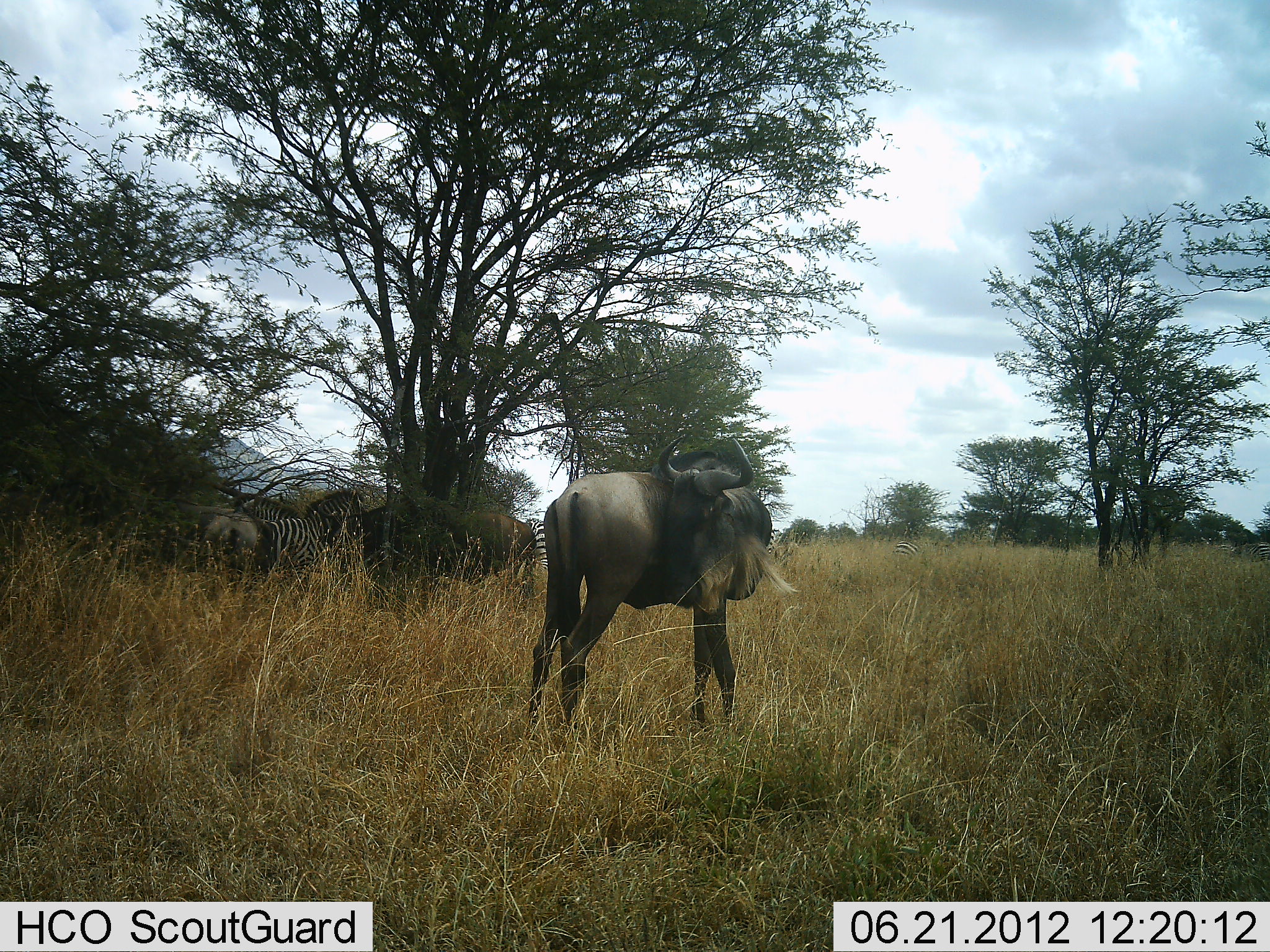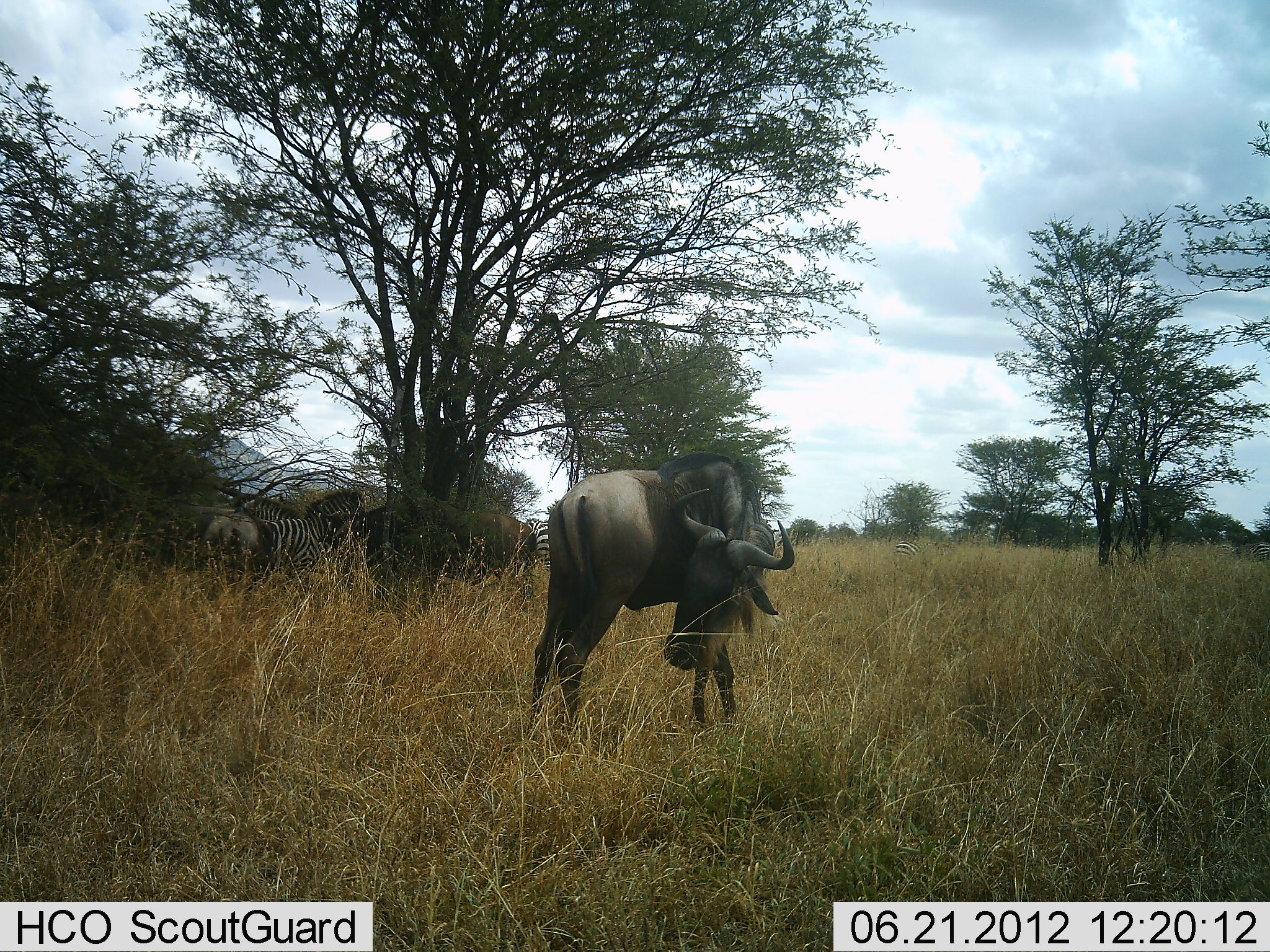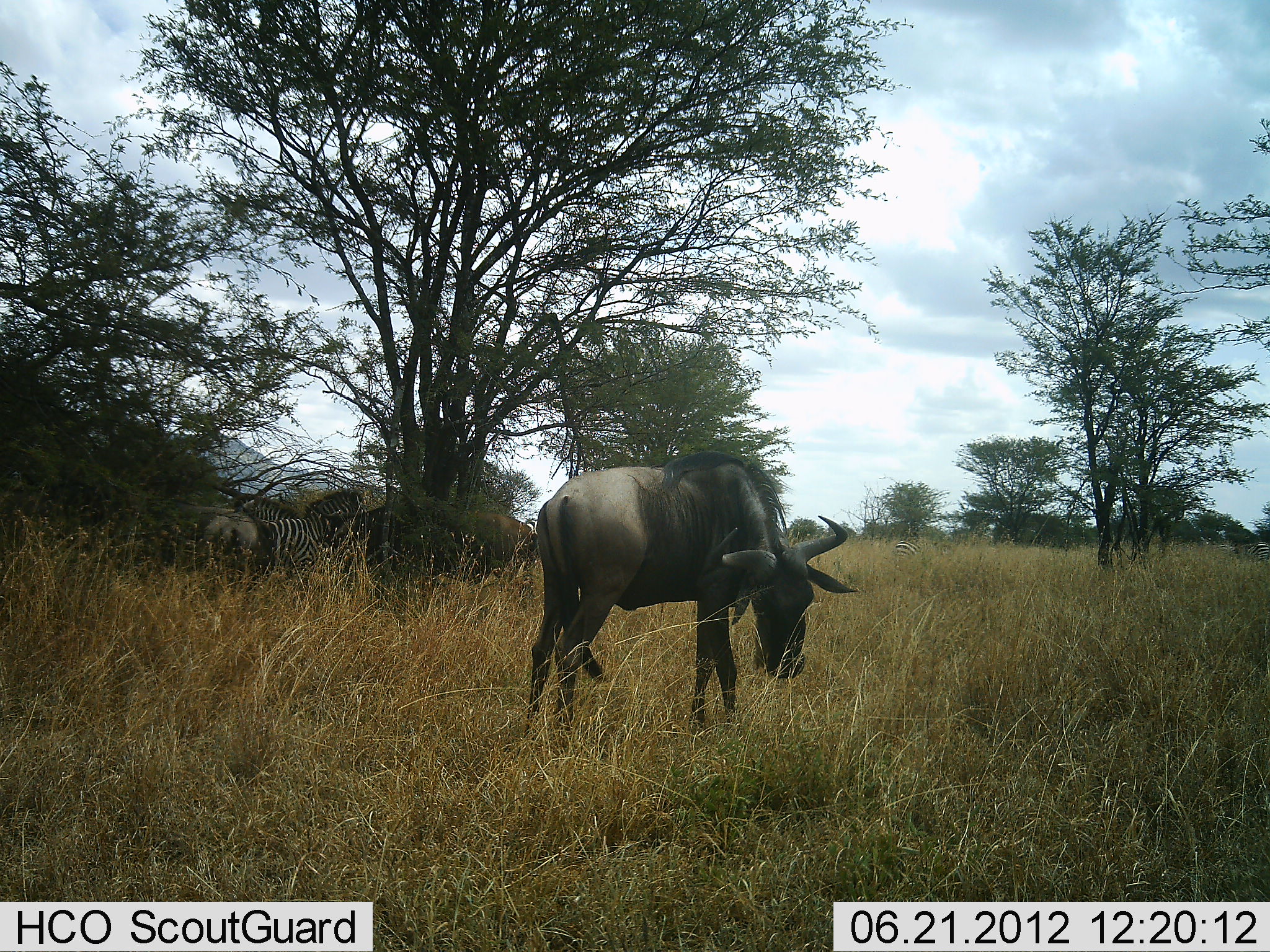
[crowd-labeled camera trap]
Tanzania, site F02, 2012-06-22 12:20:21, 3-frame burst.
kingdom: Animalia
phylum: Chordata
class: Mammalia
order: Artiodactyla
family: Bovidae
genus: Connochaetes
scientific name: Connochaetes taurinus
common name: blue wildebeest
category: wildebeest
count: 3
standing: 100%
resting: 0%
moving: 0%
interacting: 0%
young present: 0%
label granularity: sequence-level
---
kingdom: Animalia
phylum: Chordata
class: Mammalia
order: Perissodactyla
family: Equidae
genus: Equus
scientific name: Equus quagga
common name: plains zebra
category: zebra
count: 3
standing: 100%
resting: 0%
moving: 0%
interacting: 0%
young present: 0%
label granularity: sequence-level